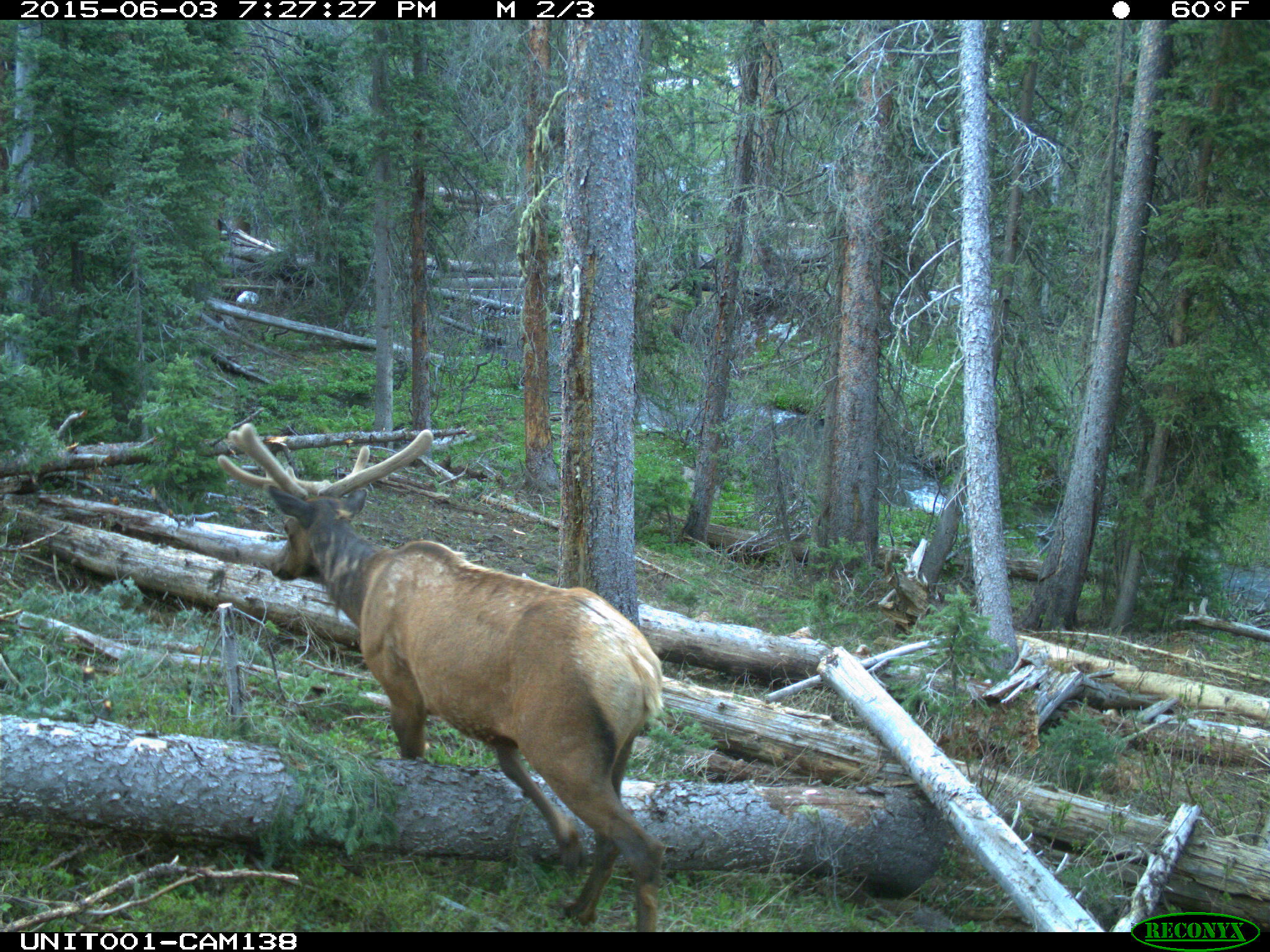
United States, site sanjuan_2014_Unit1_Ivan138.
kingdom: Animalia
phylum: Chordata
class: Mammalia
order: Artiodactyla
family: Cervidae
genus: Cervus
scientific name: Cervus elaphus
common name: red deer